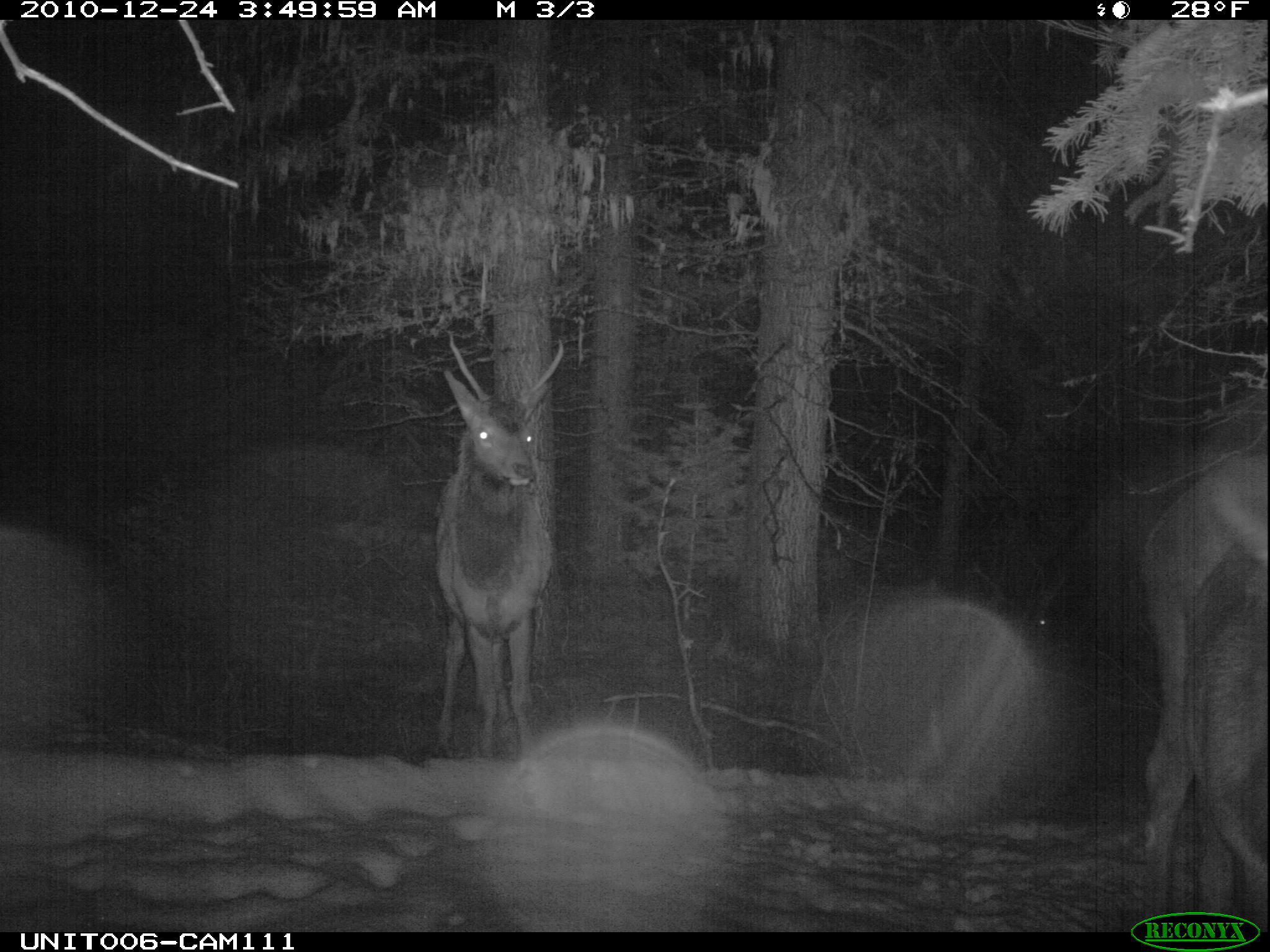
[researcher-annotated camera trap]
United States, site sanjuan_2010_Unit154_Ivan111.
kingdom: Animalia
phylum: Chordata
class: Mammalia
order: Artiodactyla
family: Cervidae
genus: Cervus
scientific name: Cervus elaphus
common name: red deer